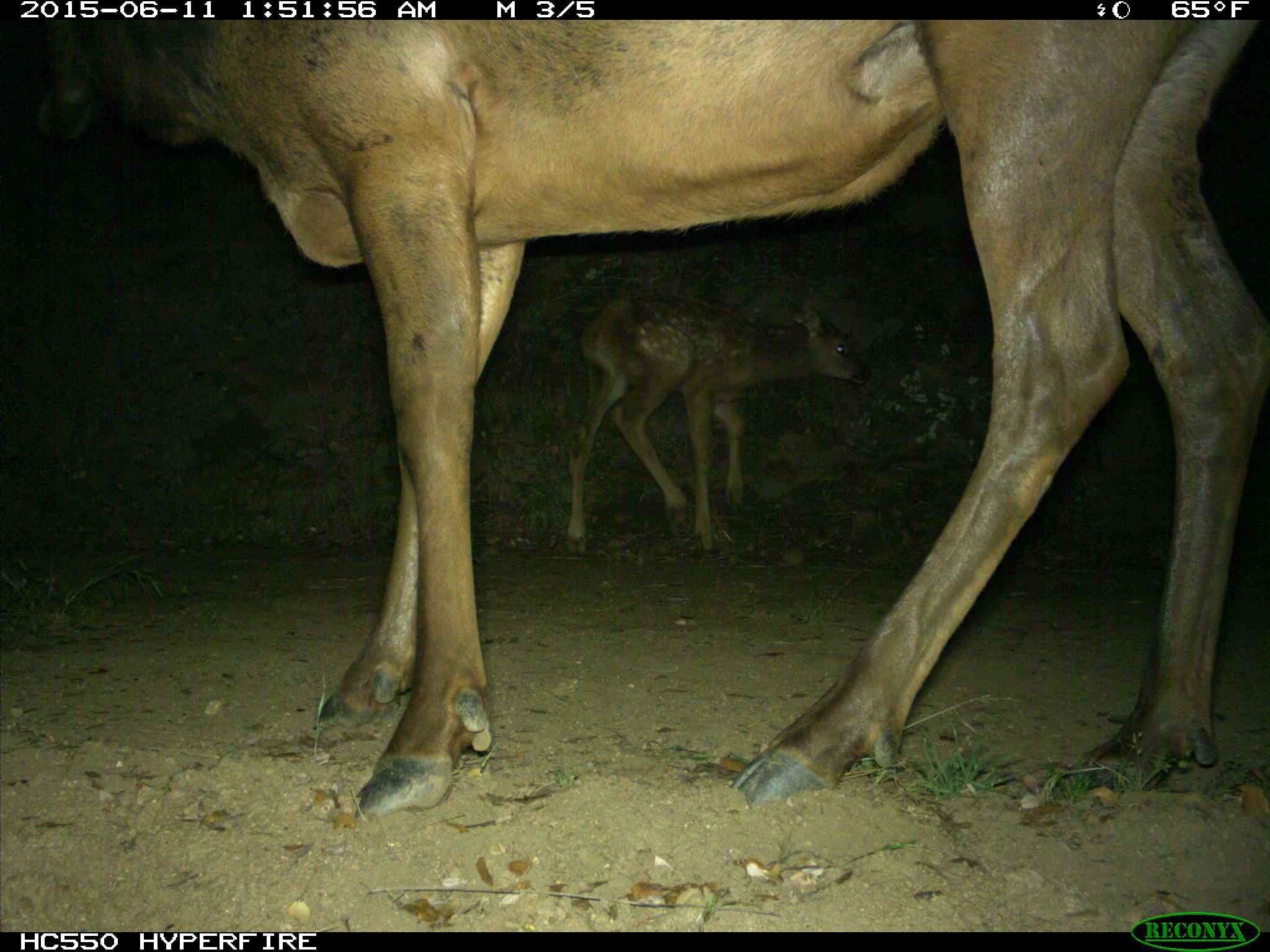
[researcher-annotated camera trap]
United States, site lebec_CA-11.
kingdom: Animalia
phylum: Chordata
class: Mammalia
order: Artiodactyla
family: Cervidae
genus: Cervus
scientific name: Cervus canadensis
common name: elk